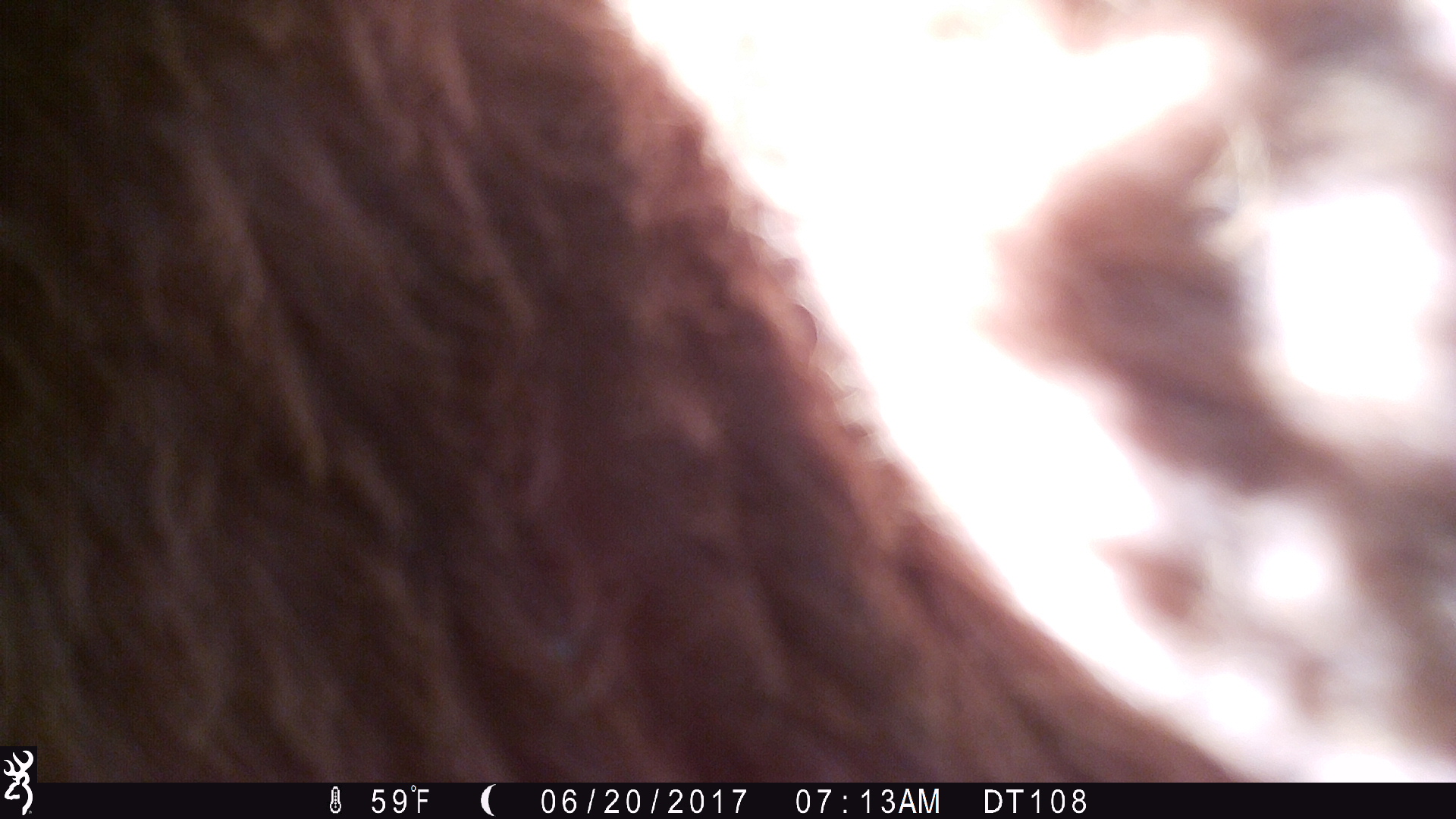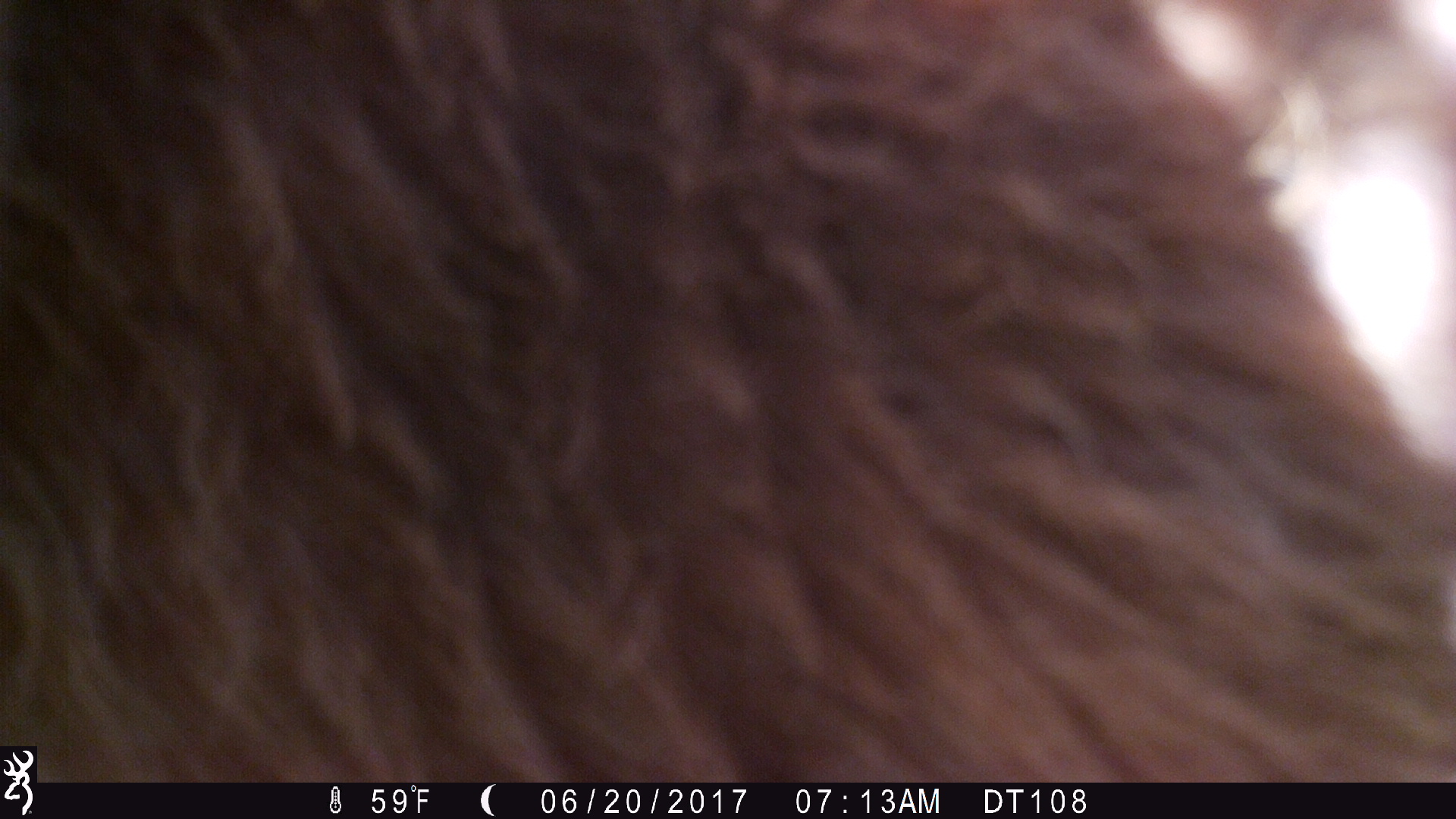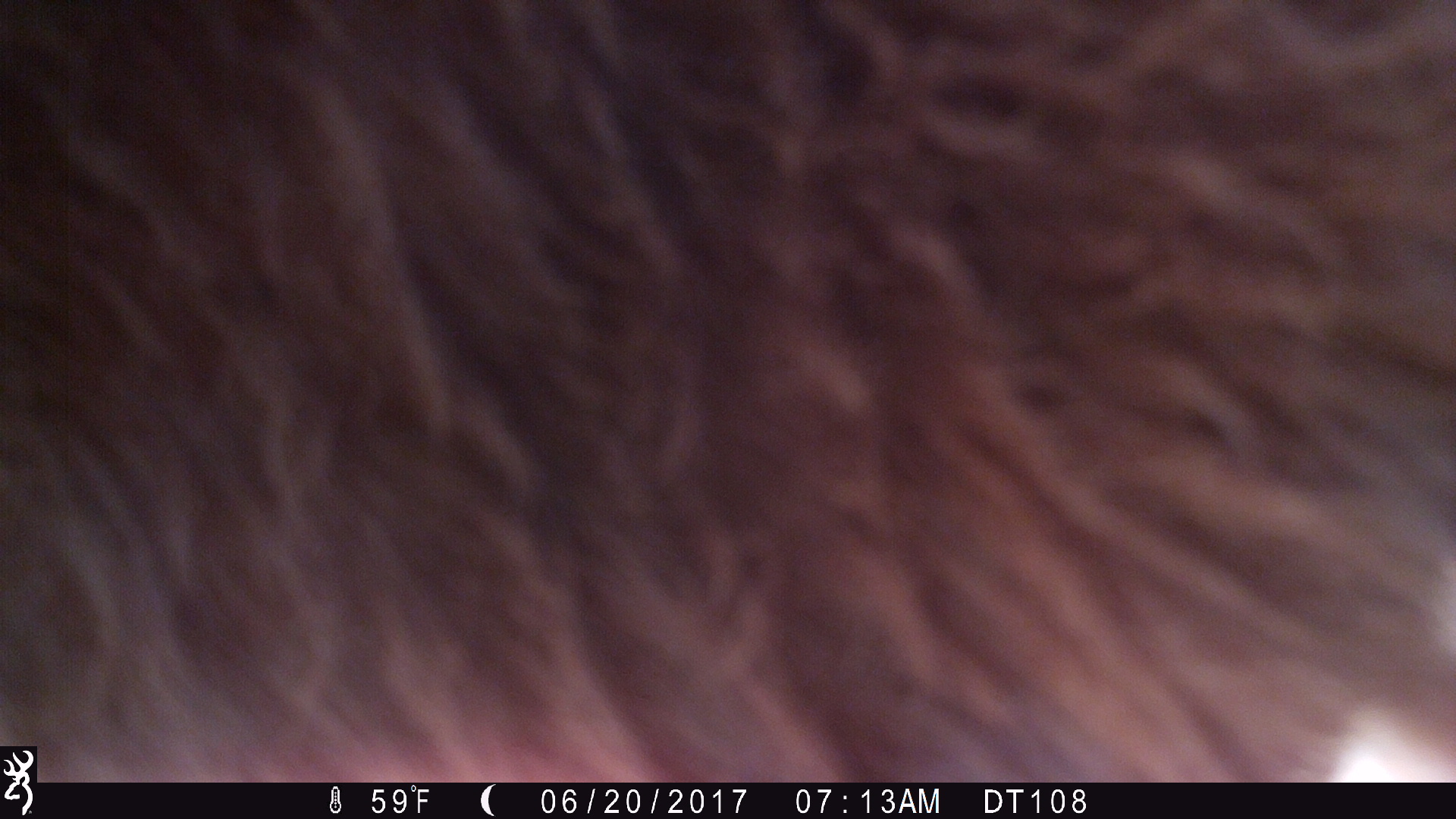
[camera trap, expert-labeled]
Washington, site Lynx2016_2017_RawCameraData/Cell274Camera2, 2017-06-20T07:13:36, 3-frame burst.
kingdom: Animalia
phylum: Chordata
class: Mammalia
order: Artiodactyla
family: Bovidae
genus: Bos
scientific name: Bos taurus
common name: domestic cattle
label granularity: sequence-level